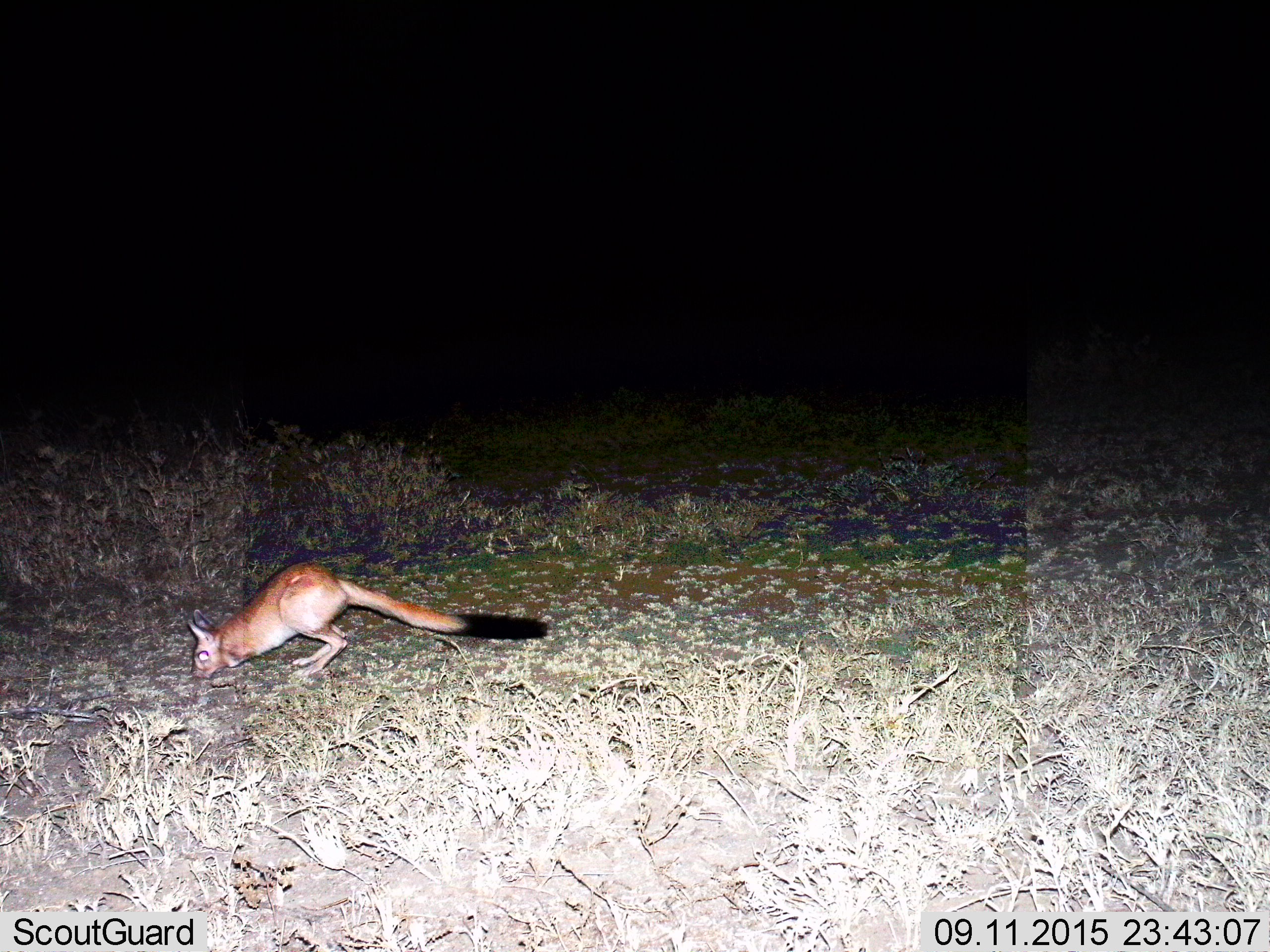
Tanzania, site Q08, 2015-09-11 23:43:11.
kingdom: Animalia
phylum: Chordata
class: Mammalia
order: Rodentia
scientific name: Rodentia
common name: rodents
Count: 1.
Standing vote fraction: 25%.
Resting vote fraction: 0%.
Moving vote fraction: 50%.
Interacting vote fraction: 0%.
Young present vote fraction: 0%.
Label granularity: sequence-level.